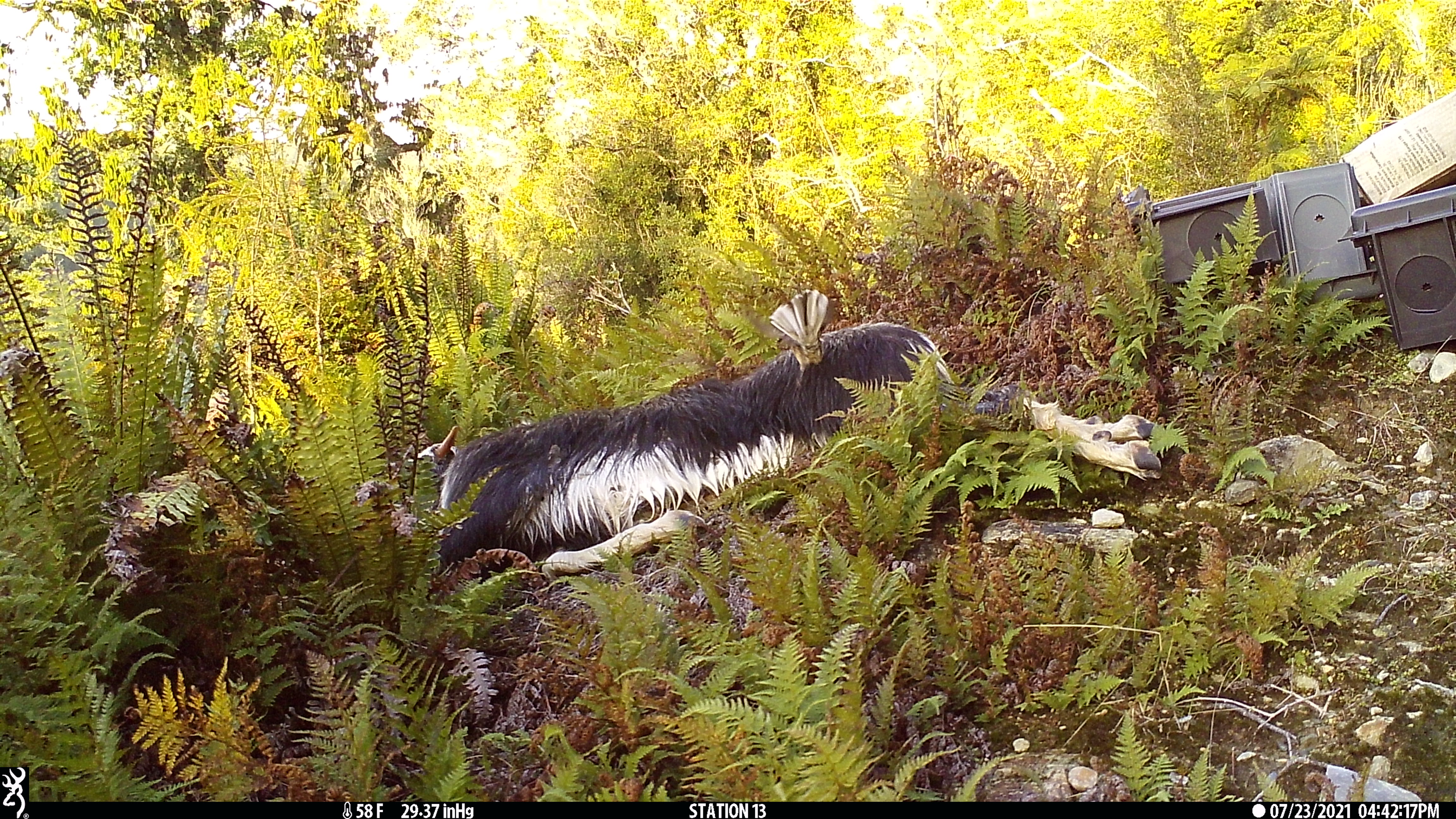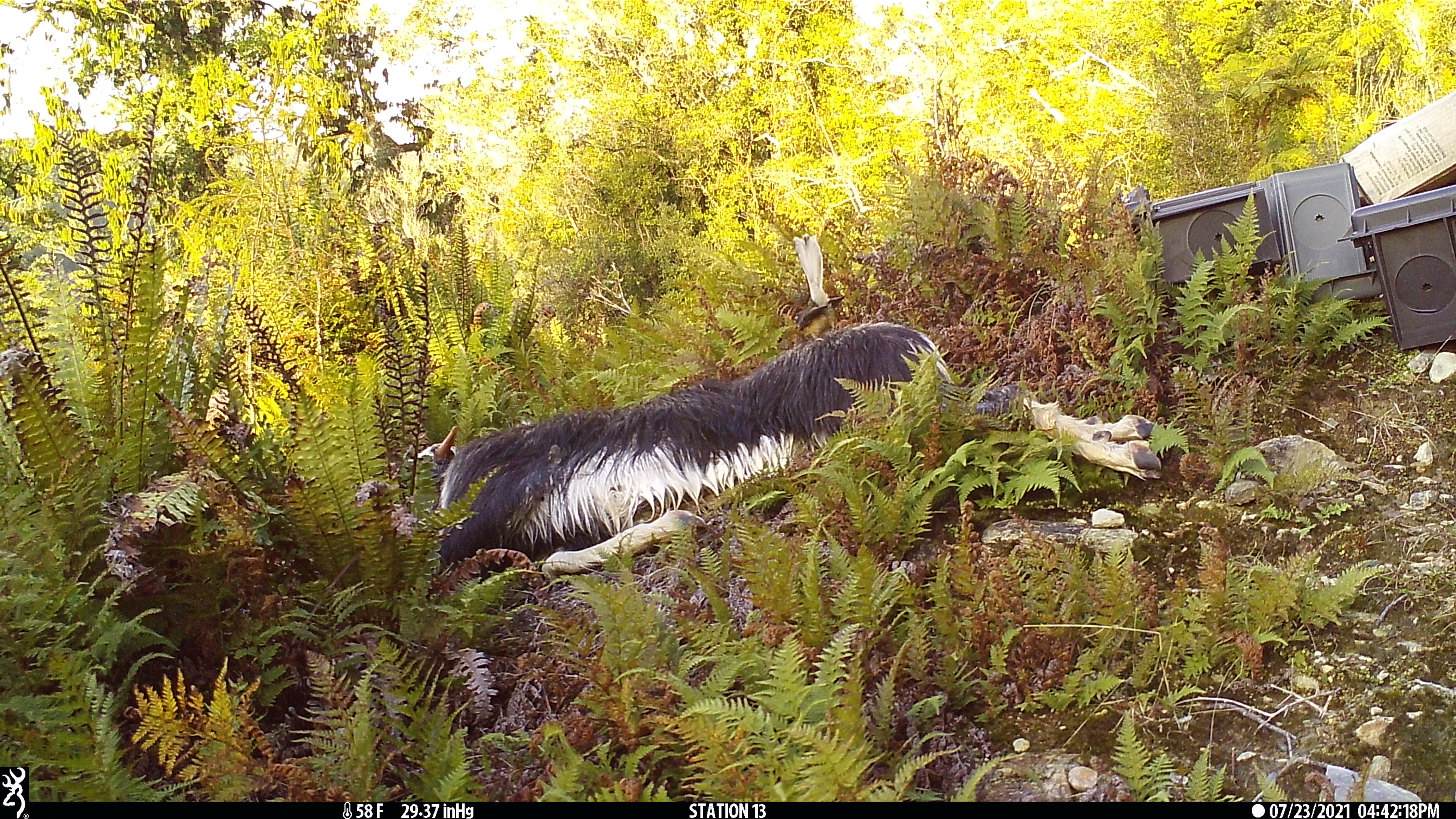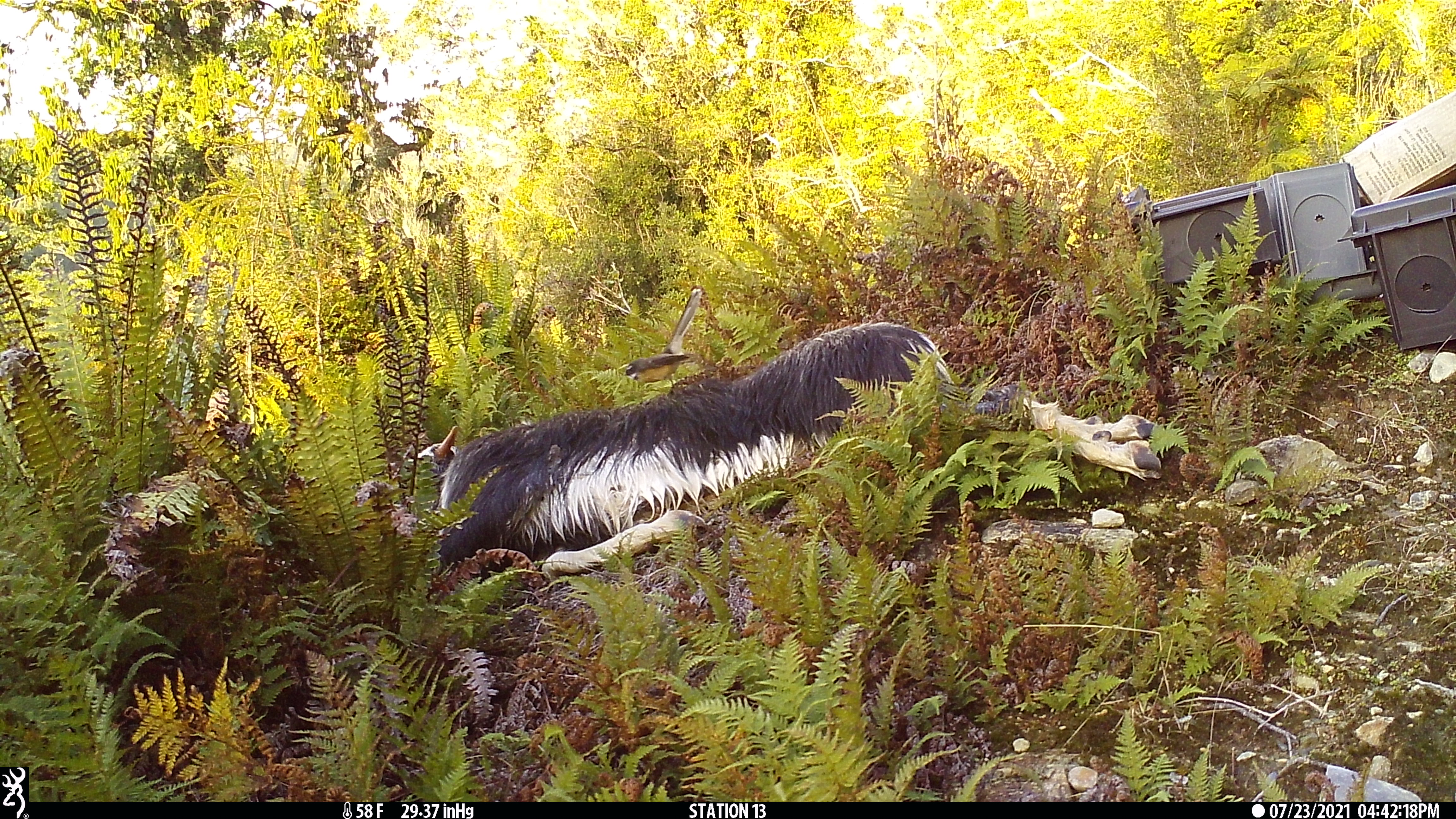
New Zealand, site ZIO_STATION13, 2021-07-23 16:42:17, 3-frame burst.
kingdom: Animalia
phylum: Chordata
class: Aves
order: Passeriformes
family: Rhipiduridae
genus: Rhipidura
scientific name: Rhipidura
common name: fantails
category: fantail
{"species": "fantail (fantails) (Rhipidura)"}